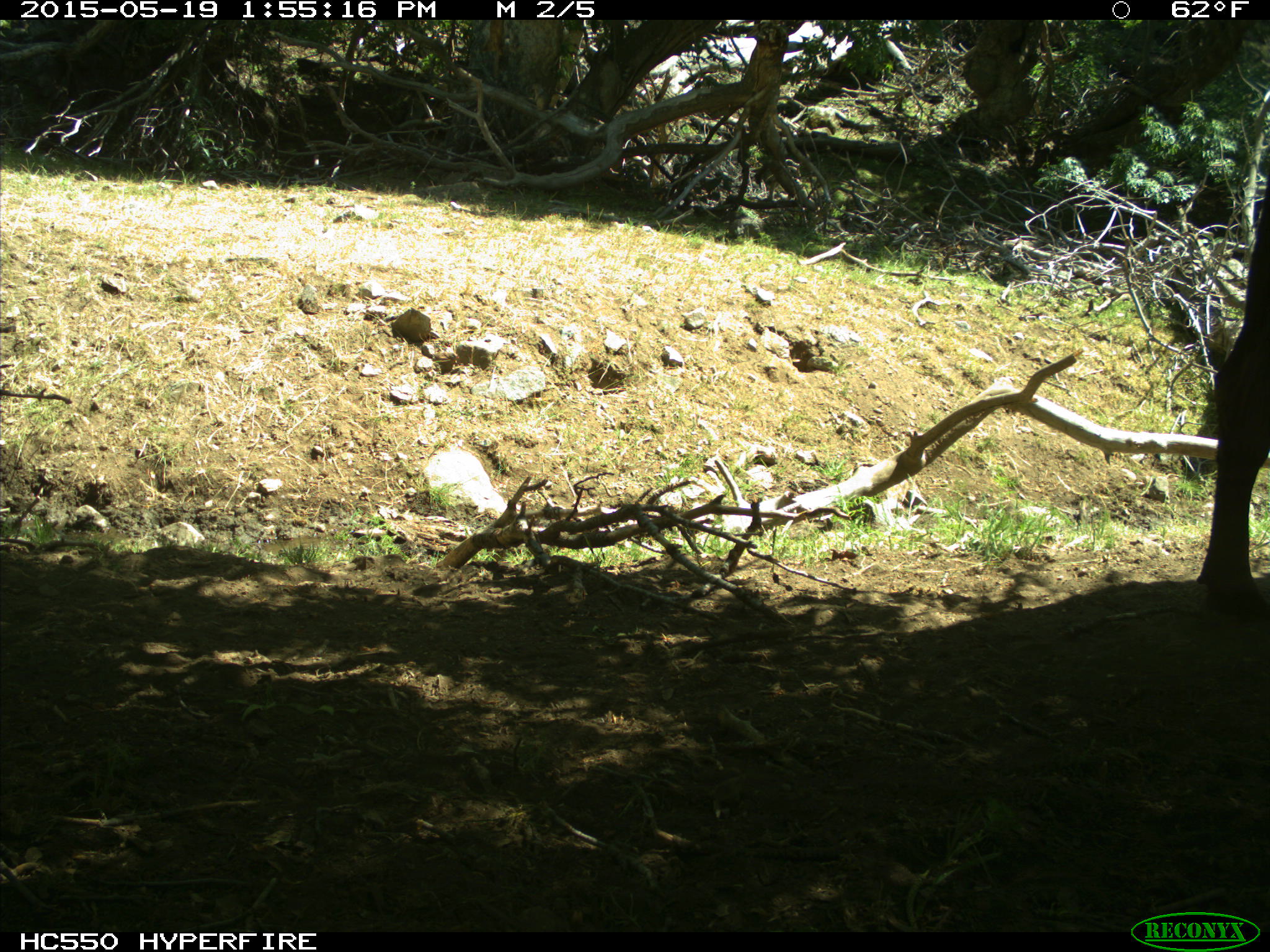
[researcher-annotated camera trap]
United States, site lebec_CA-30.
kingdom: Animalia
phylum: Chordata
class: Mammalia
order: Artiodactyla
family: Bovidae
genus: Bos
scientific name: Bos taurus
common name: domestic cow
Bos taurus (domestic cow).